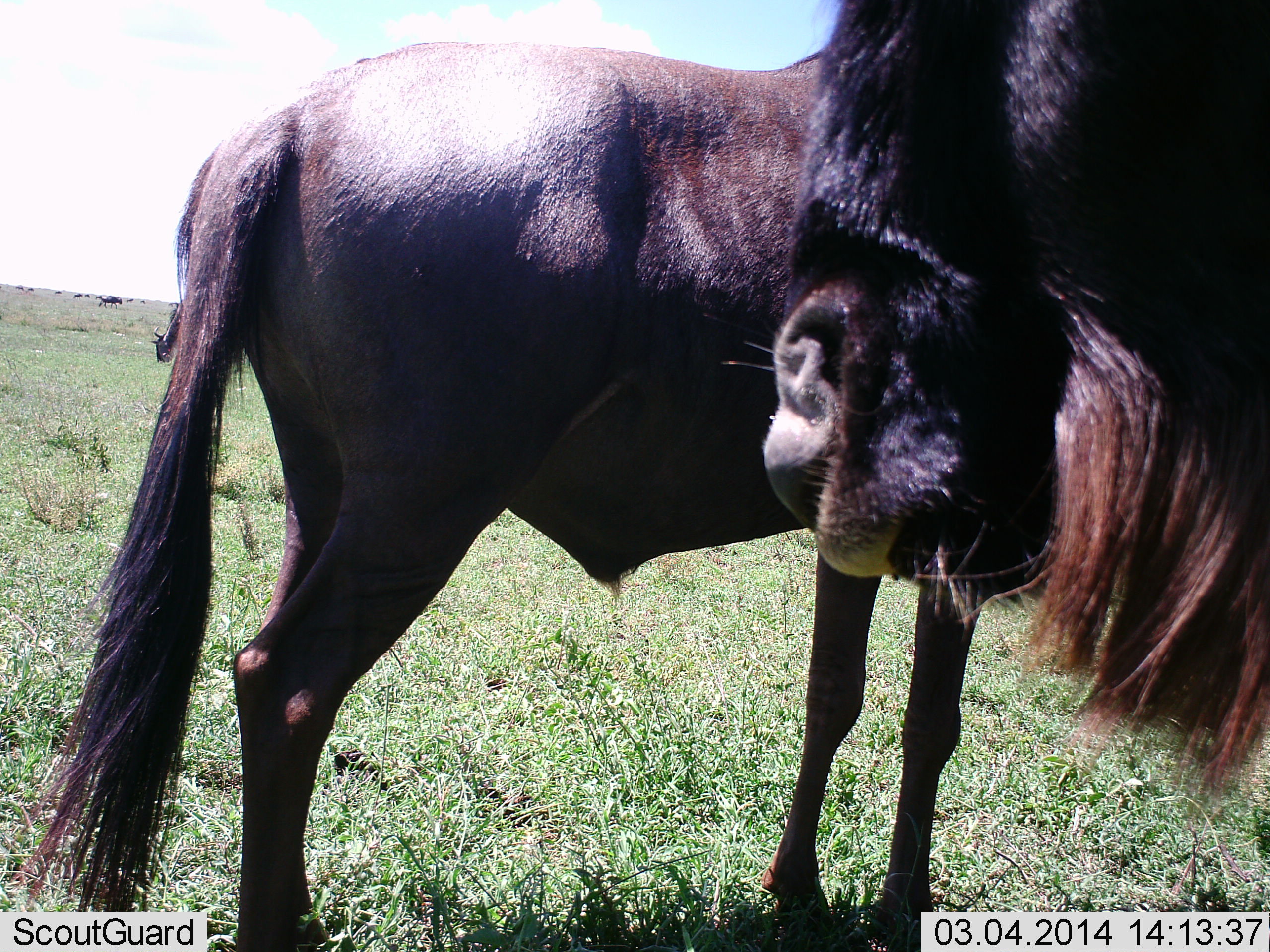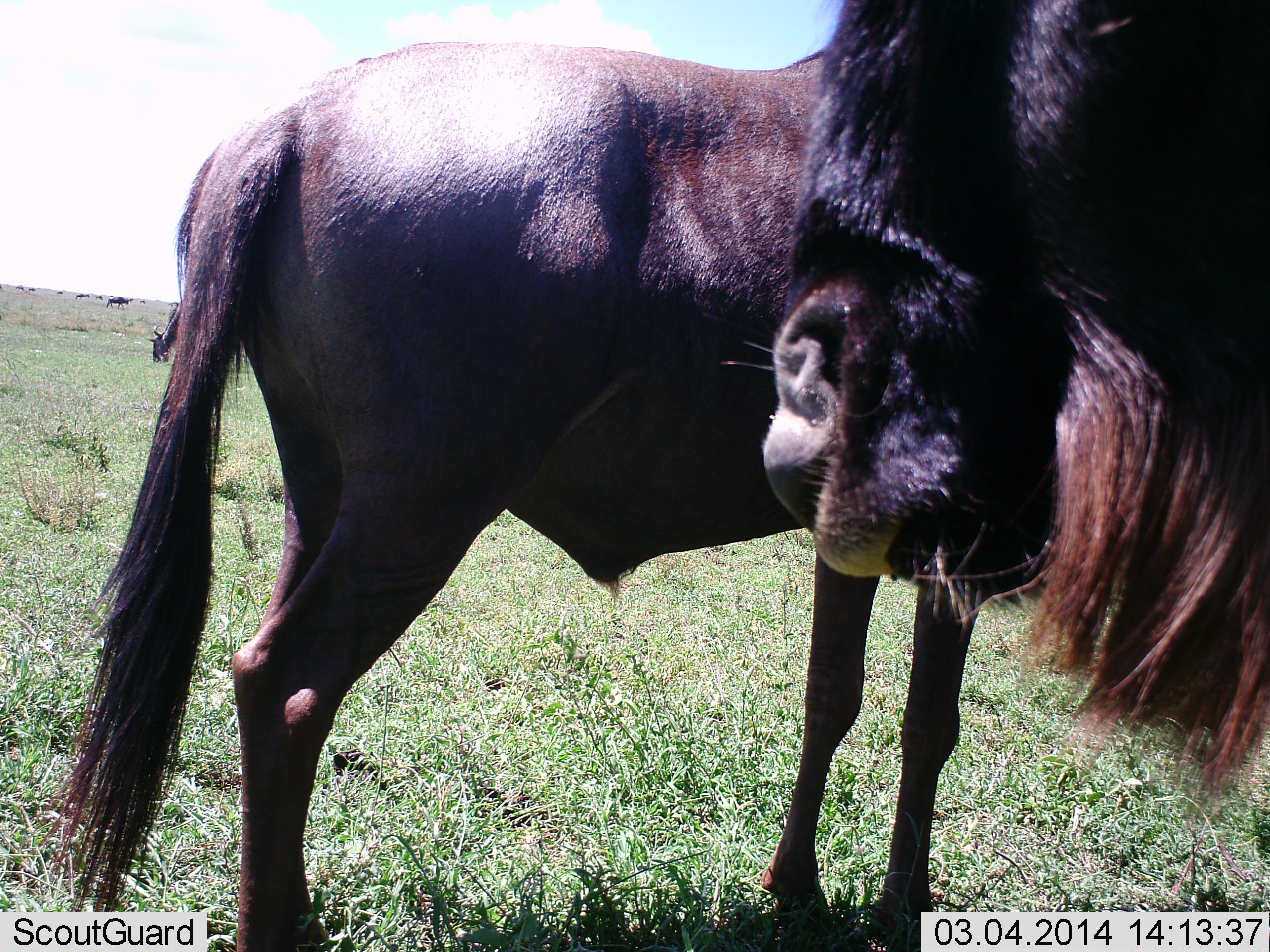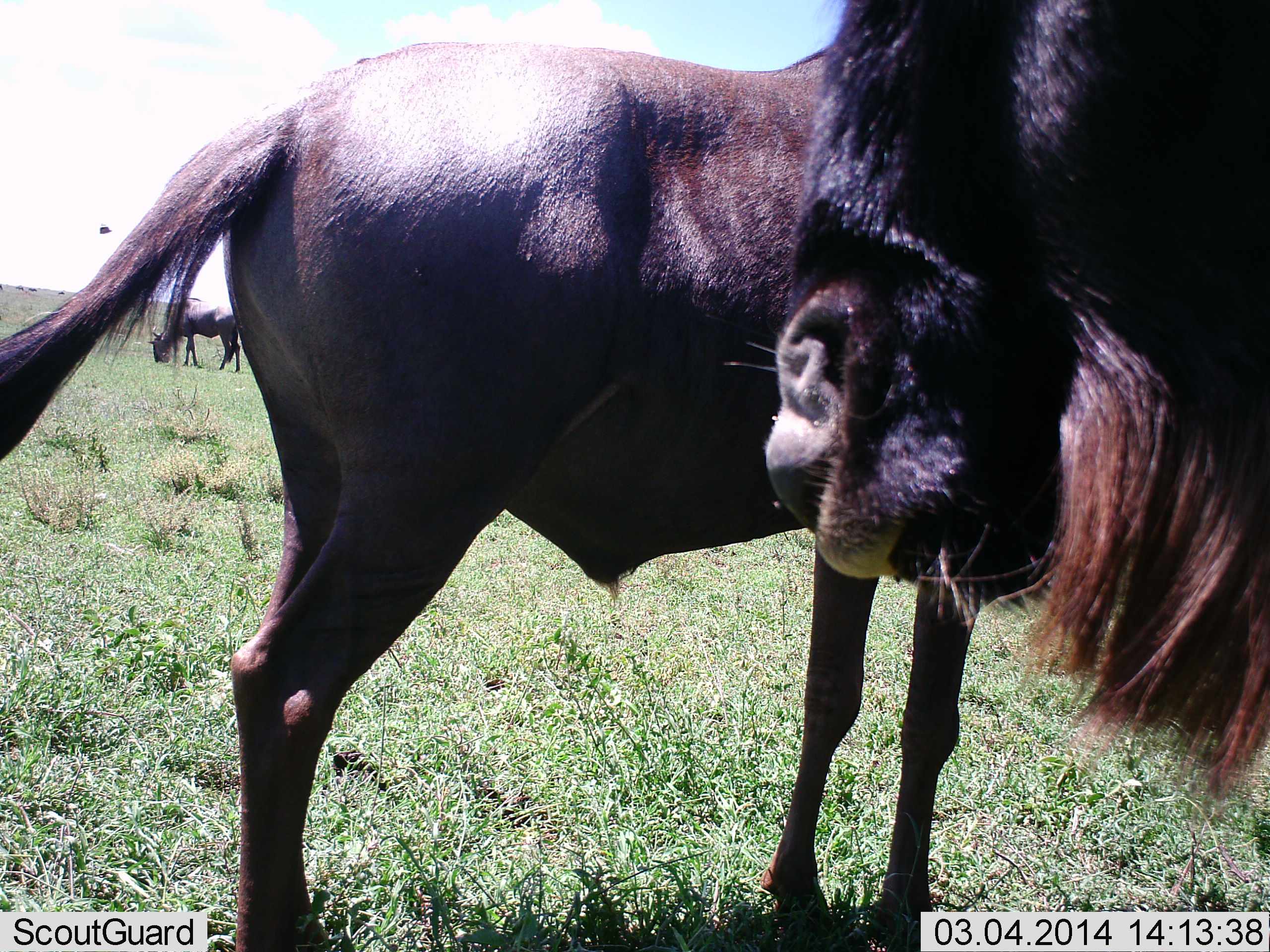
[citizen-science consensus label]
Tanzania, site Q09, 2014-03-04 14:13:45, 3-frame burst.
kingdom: Animalia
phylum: Chordata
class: Mammalia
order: Artiodactyla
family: Bovidae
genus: Connochaetes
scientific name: Connochaetes taurinus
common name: blue wildebeest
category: wildebeest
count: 3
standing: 90%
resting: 5%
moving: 17%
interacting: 5%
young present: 0%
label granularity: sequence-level